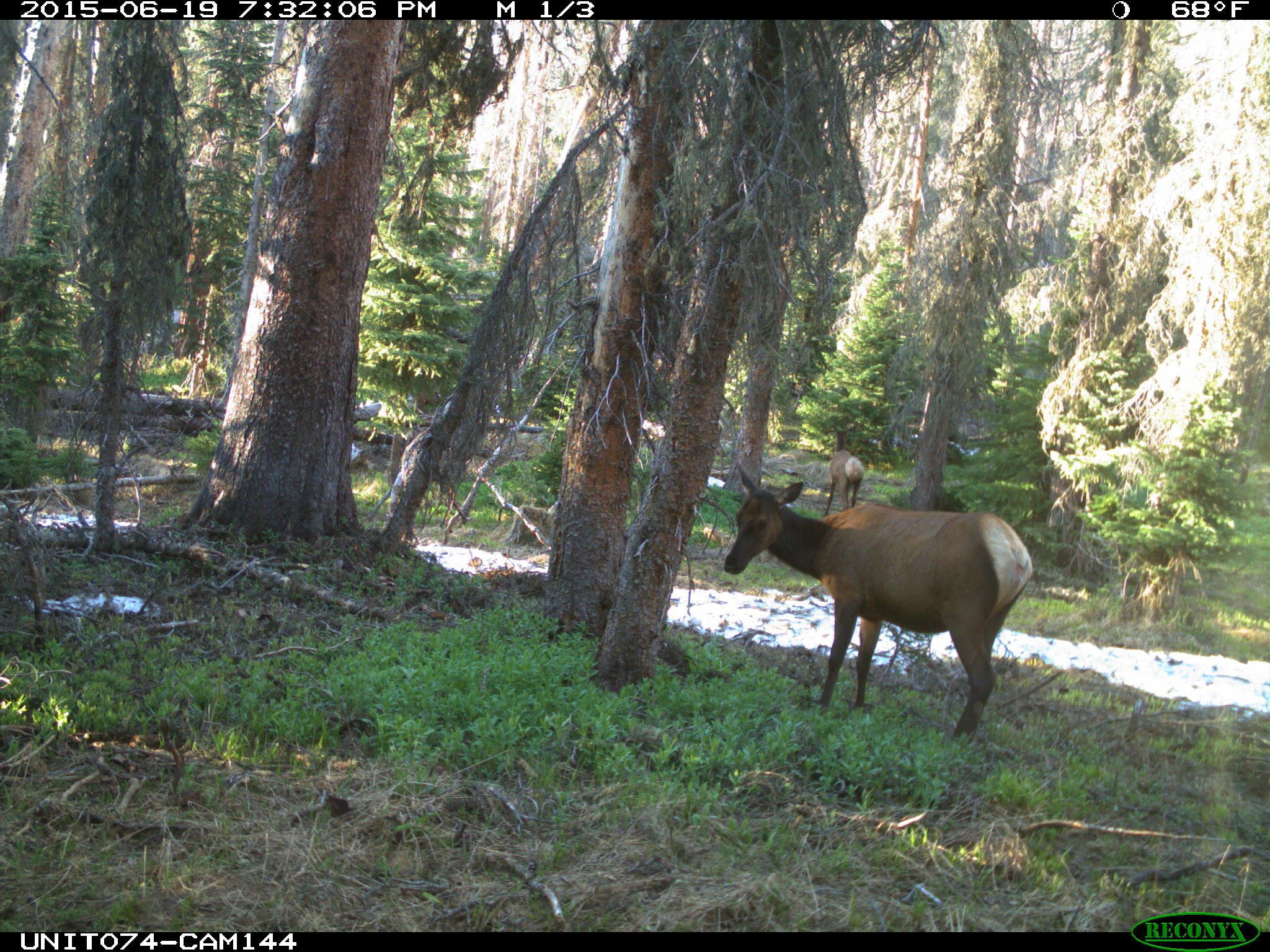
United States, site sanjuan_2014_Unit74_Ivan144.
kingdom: Animalia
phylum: Chordata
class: Mammalia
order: Artiodactyla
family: Cervidae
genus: Cervus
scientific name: Cervus elaphus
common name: red deer